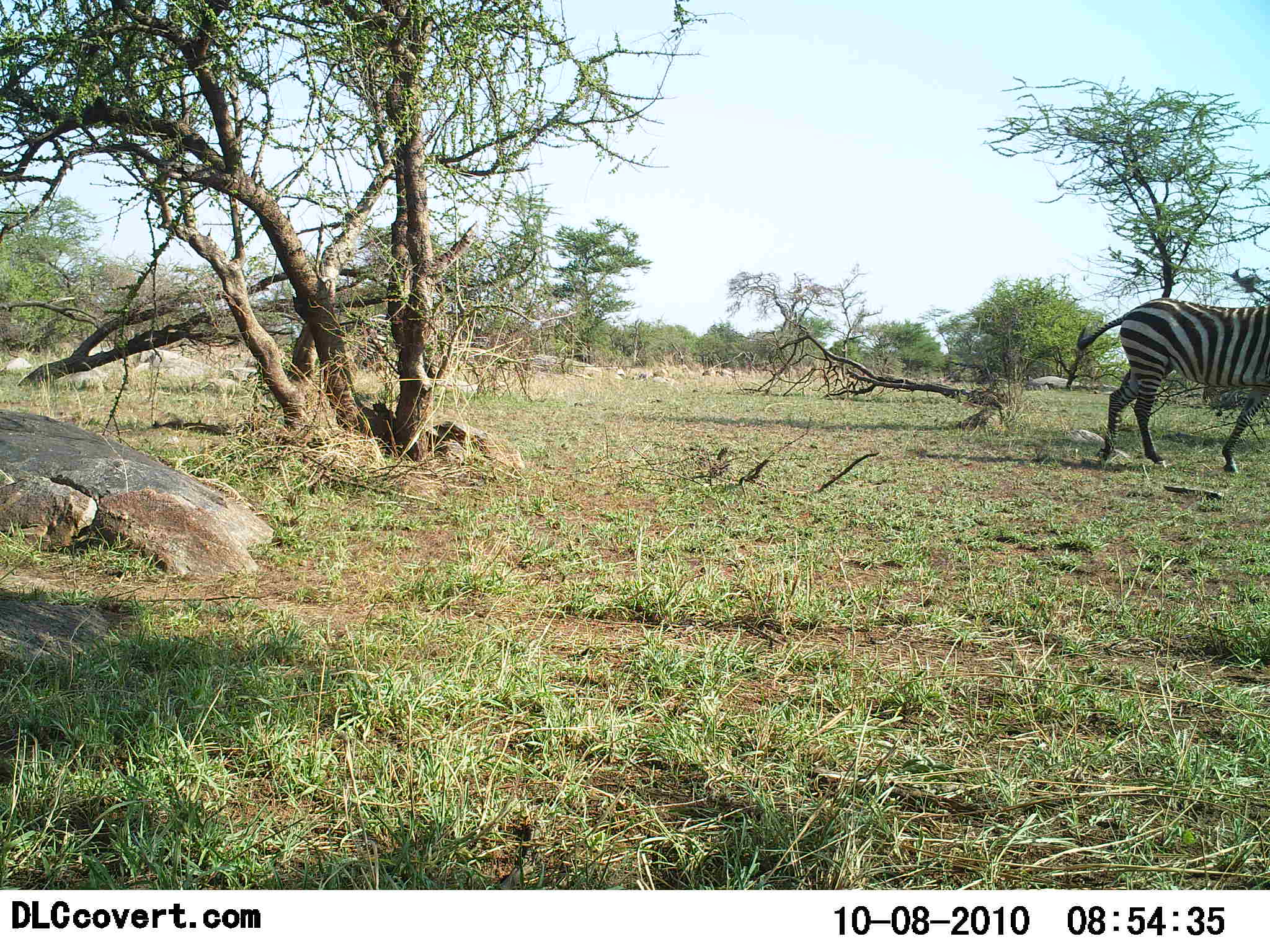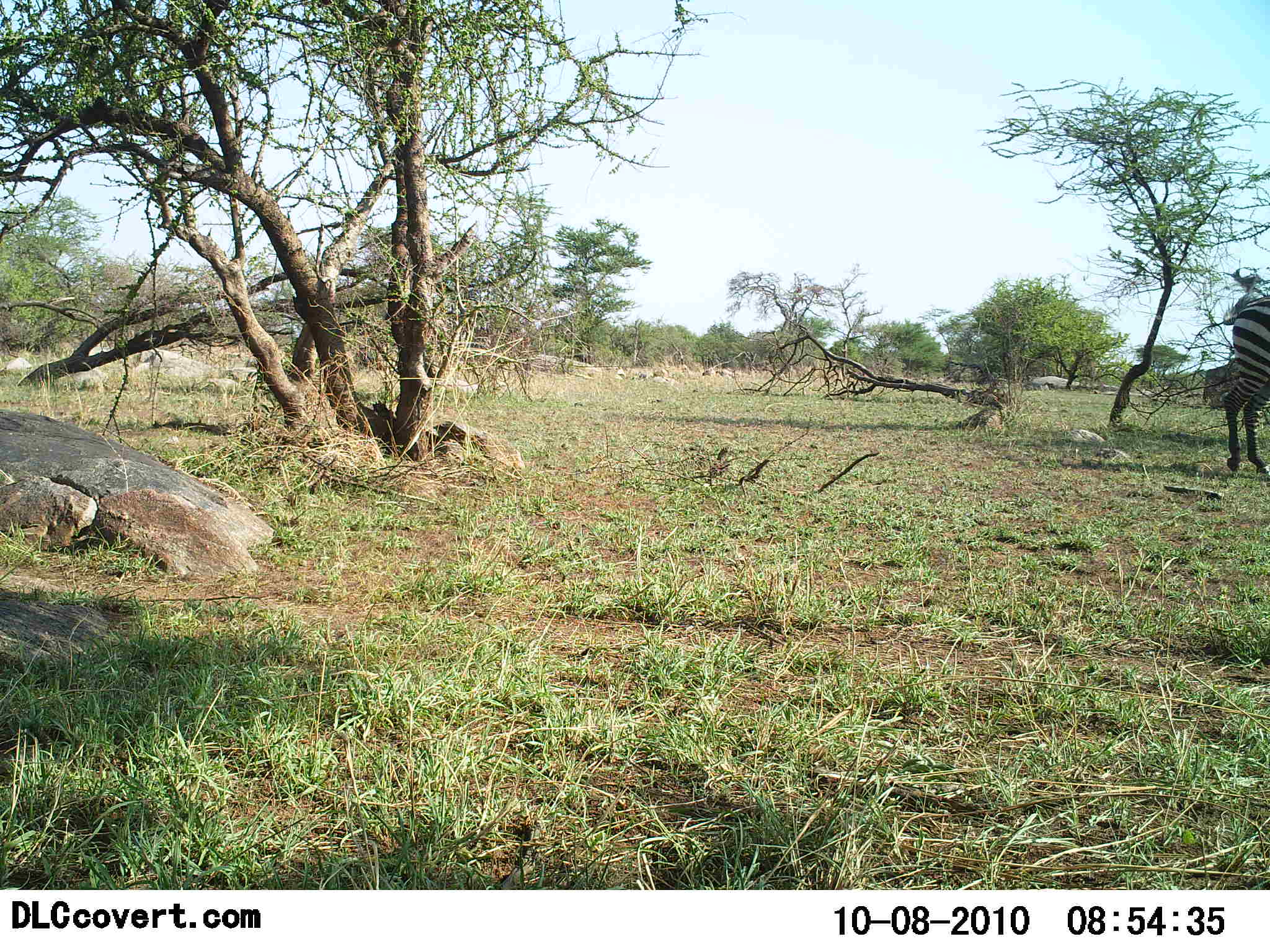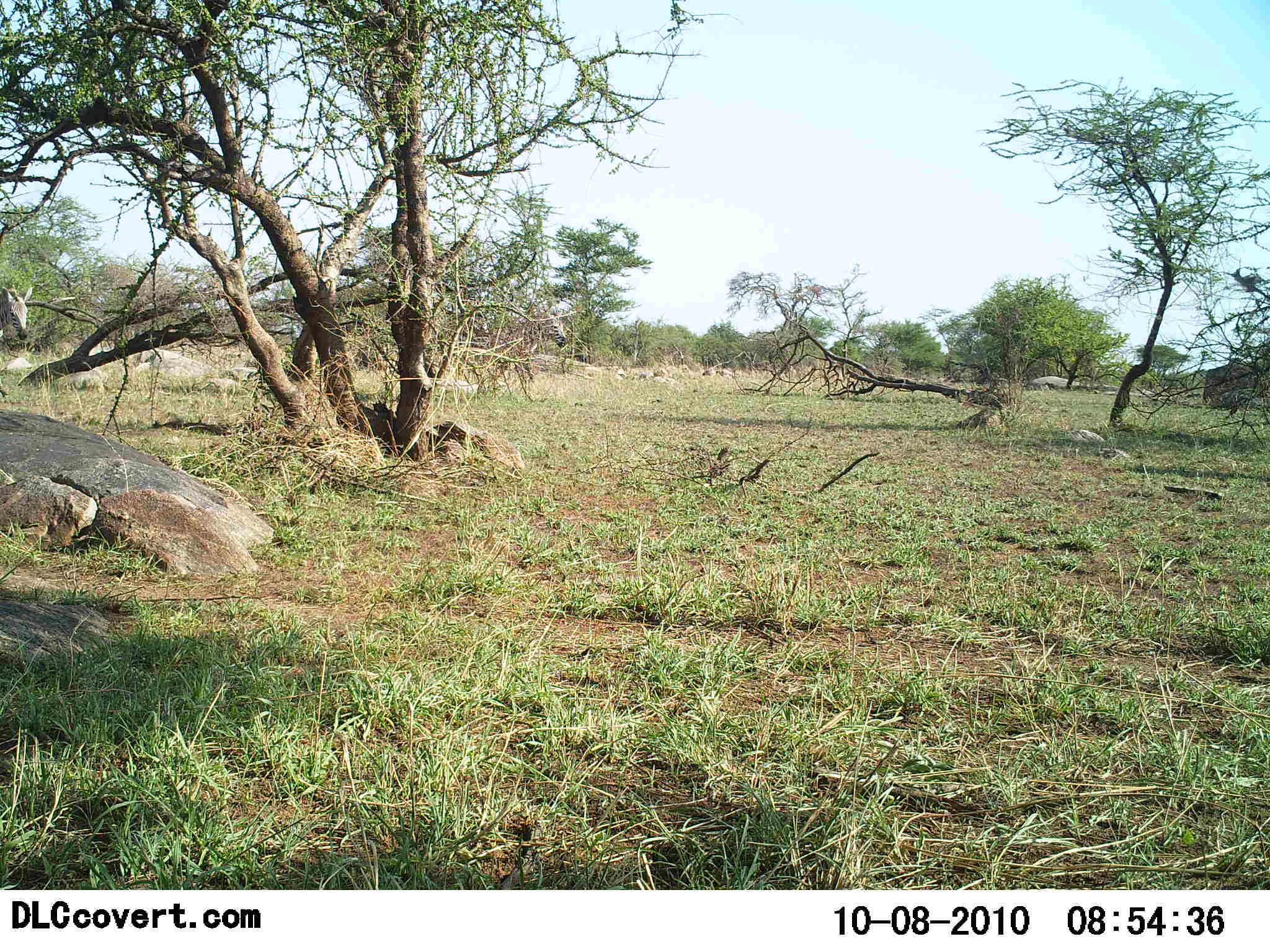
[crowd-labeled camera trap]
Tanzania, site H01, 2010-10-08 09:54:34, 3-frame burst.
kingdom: Animalia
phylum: Chordata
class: Mammalia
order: Perissodactyla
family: Equidae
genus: Equus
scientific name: Equus quagga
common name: plains zebra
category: zebra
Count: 2.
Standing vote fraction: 0%.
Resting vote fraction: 0%.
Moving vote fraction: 100%.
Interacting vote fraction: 0%.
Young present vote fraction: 0%.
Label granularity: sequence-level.